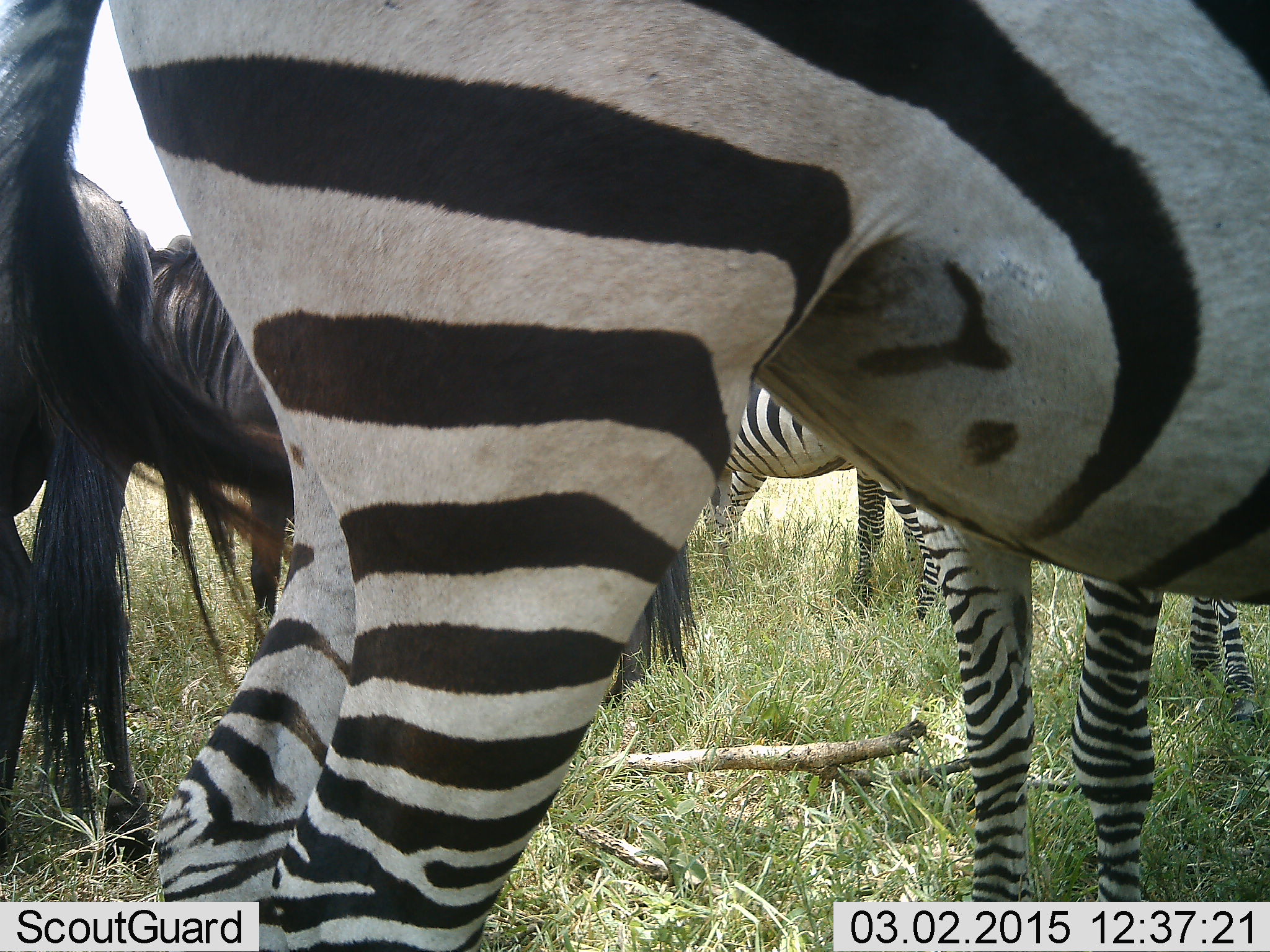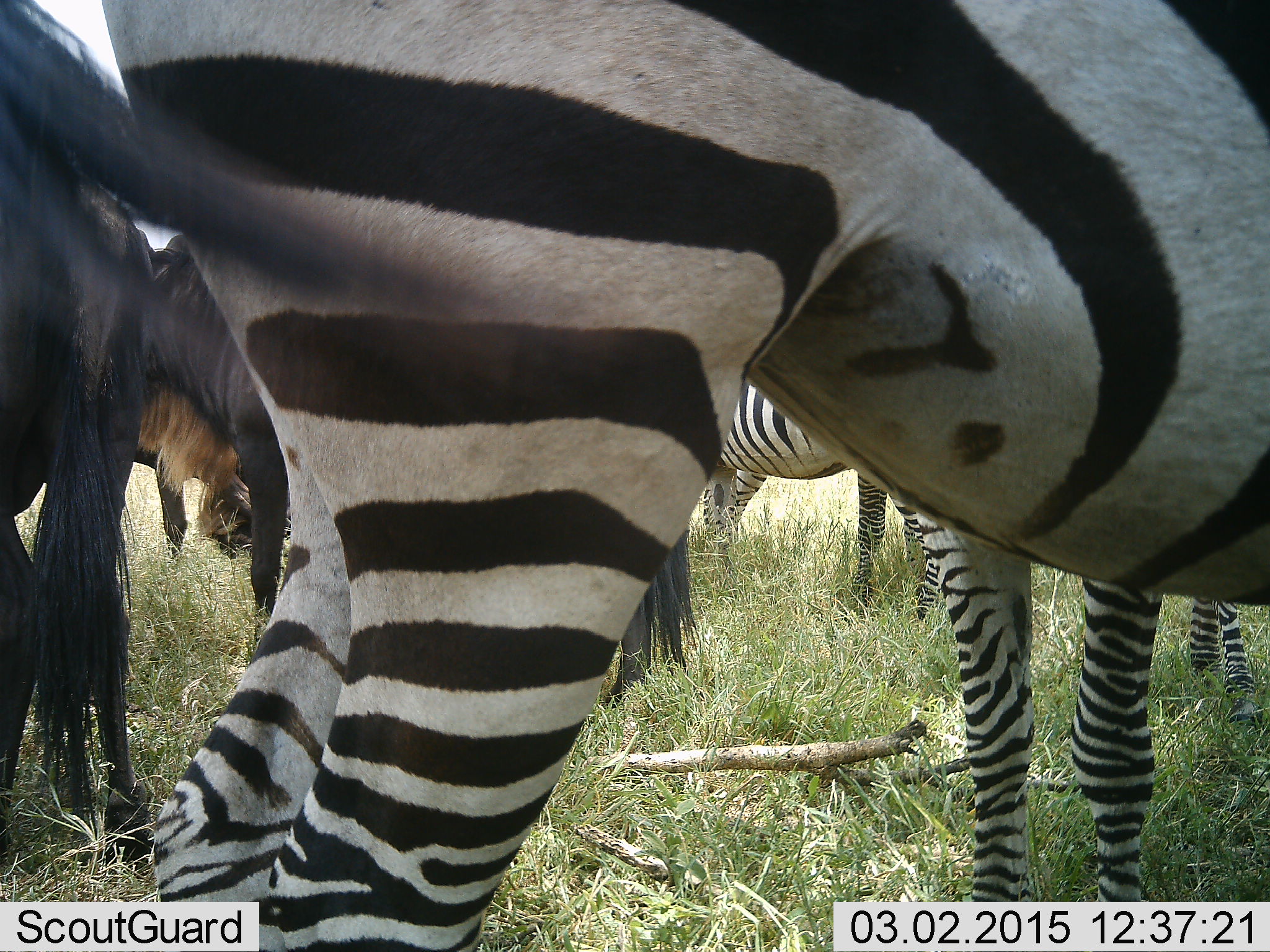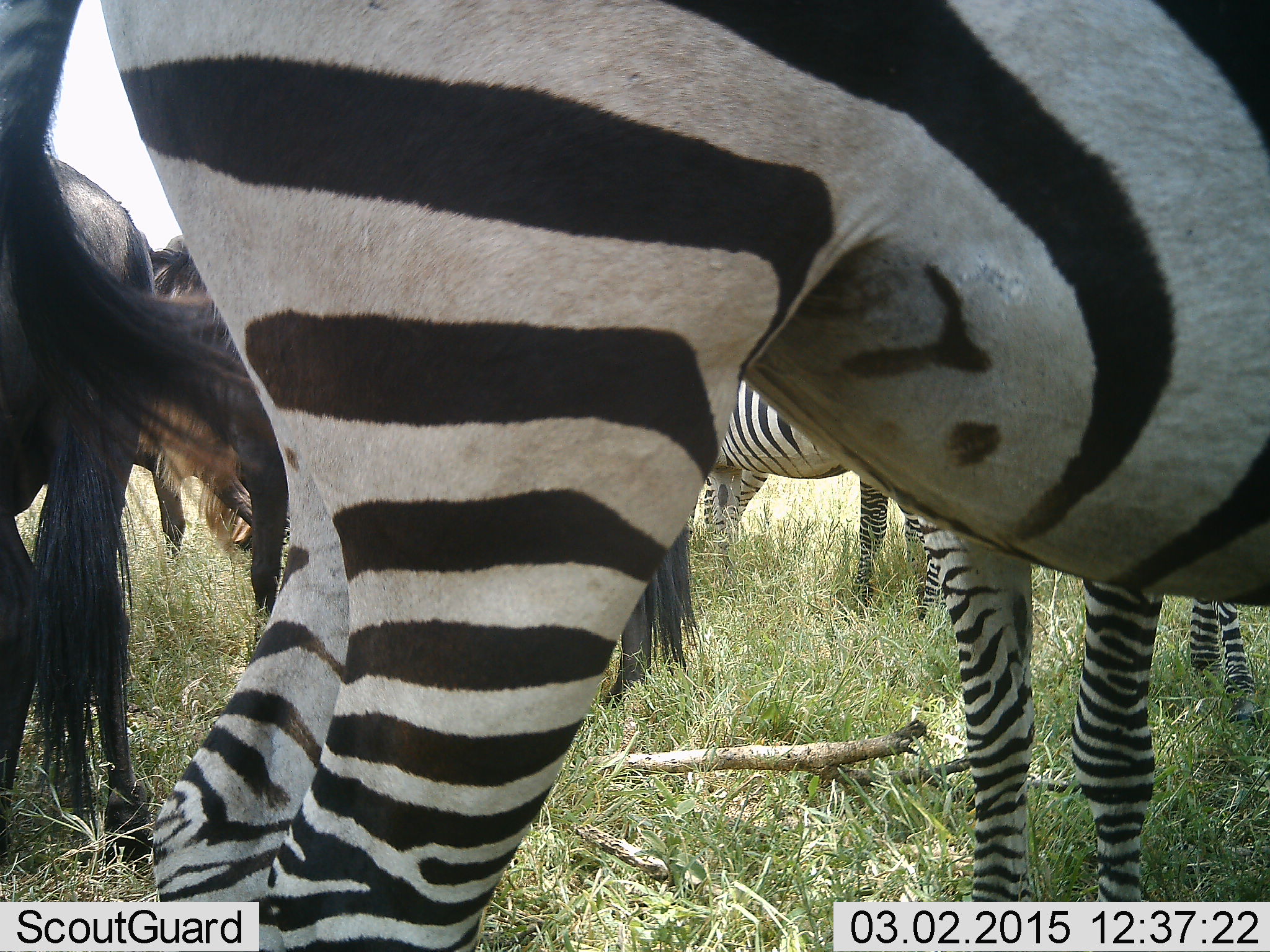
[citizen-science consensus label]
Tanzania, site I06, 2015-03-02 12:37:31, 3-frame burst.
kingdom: Animalia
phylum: Chordata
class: Mammalia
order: Artiodactyla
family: Bovidae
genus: Connochaetes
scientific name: Connochaetes taurinus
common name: blue wildebeest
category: wildebeest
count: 3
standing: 90%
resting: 0%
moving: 0%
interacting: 10%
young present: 0%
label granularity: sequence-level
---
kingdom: Animalia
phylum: Chordata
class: Mammalia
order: Perissodactyla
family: Equidae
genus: Equus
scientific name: Equus quagga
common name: plains zebra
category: zebra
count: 3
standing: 100%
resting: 0%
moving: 0%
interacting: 8%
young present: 0%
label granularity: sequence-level